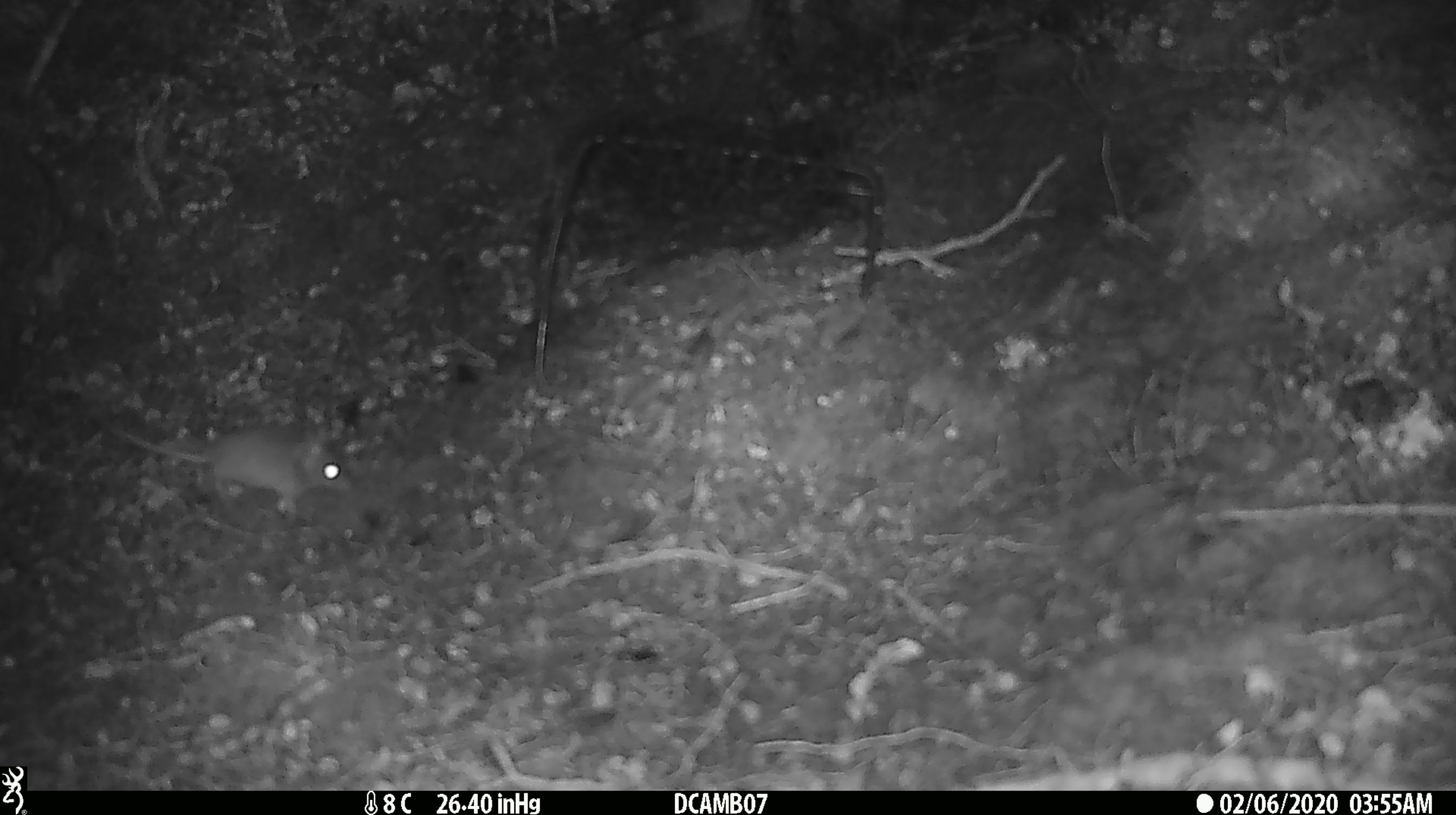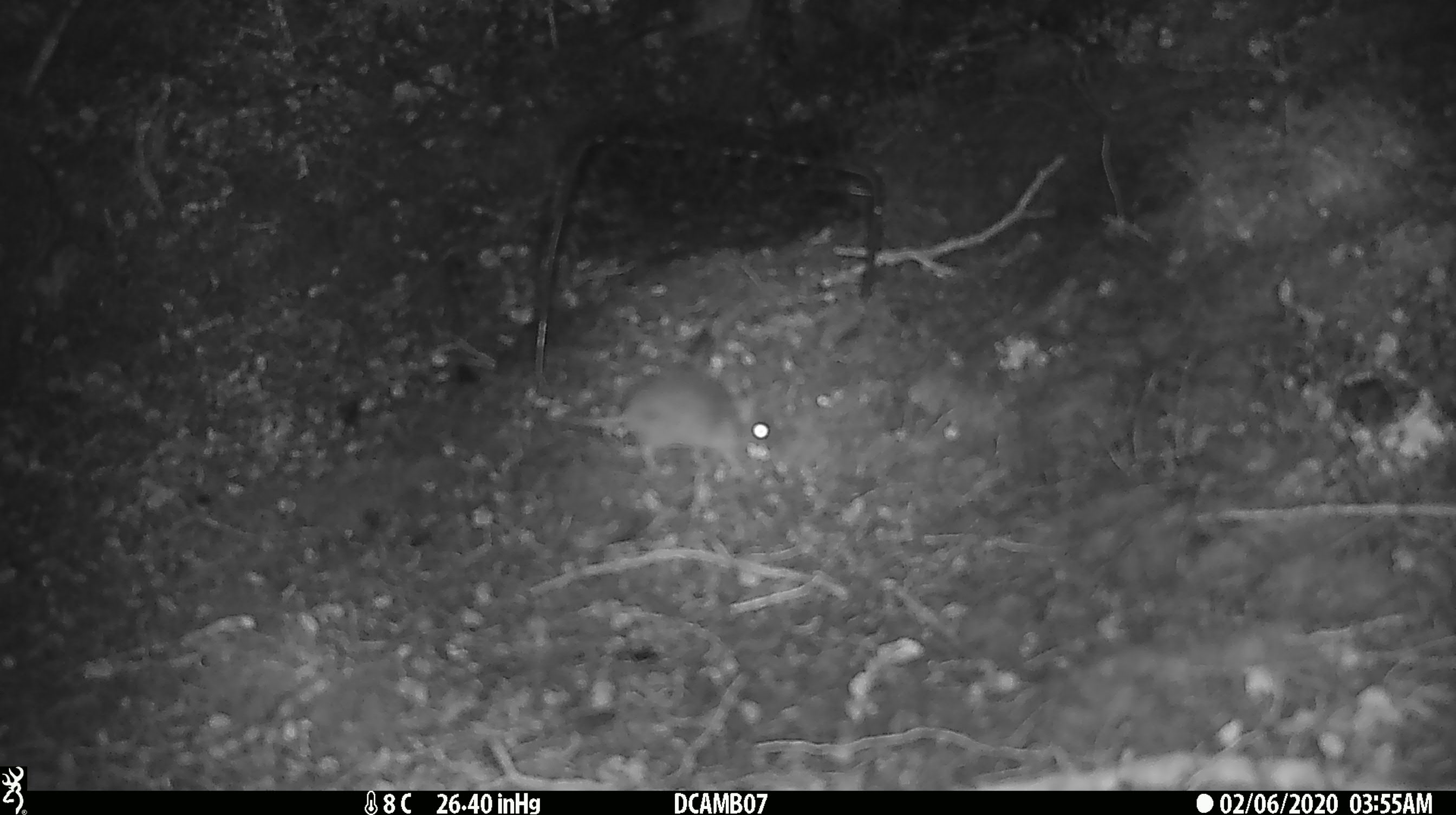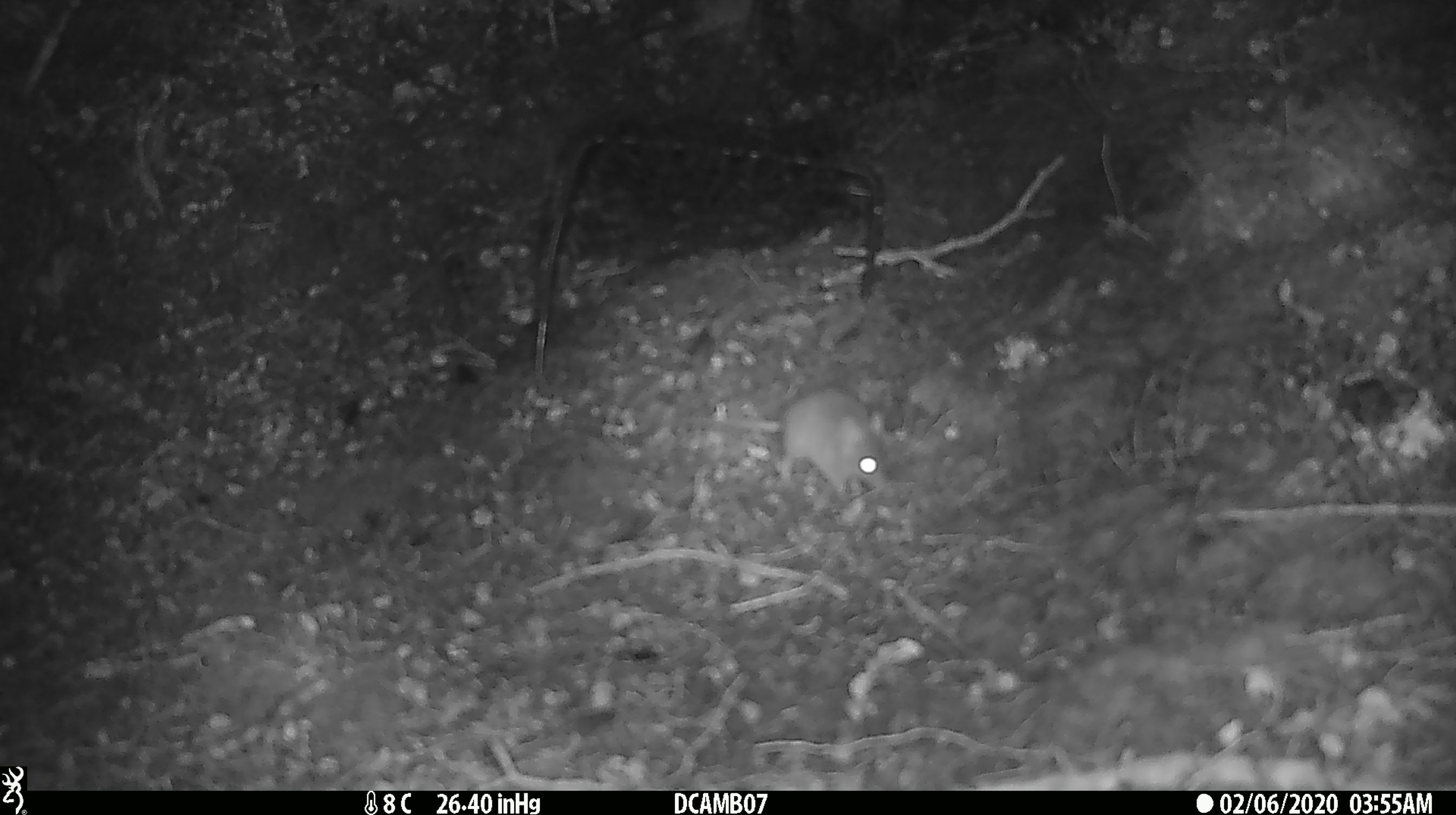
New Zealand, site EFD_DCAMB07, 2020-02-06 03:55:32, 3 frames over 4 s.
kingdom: Animalia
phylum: Chordata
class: Mammalia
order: Rodentia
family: Muridae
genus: Mus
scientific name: Mus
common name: mouse